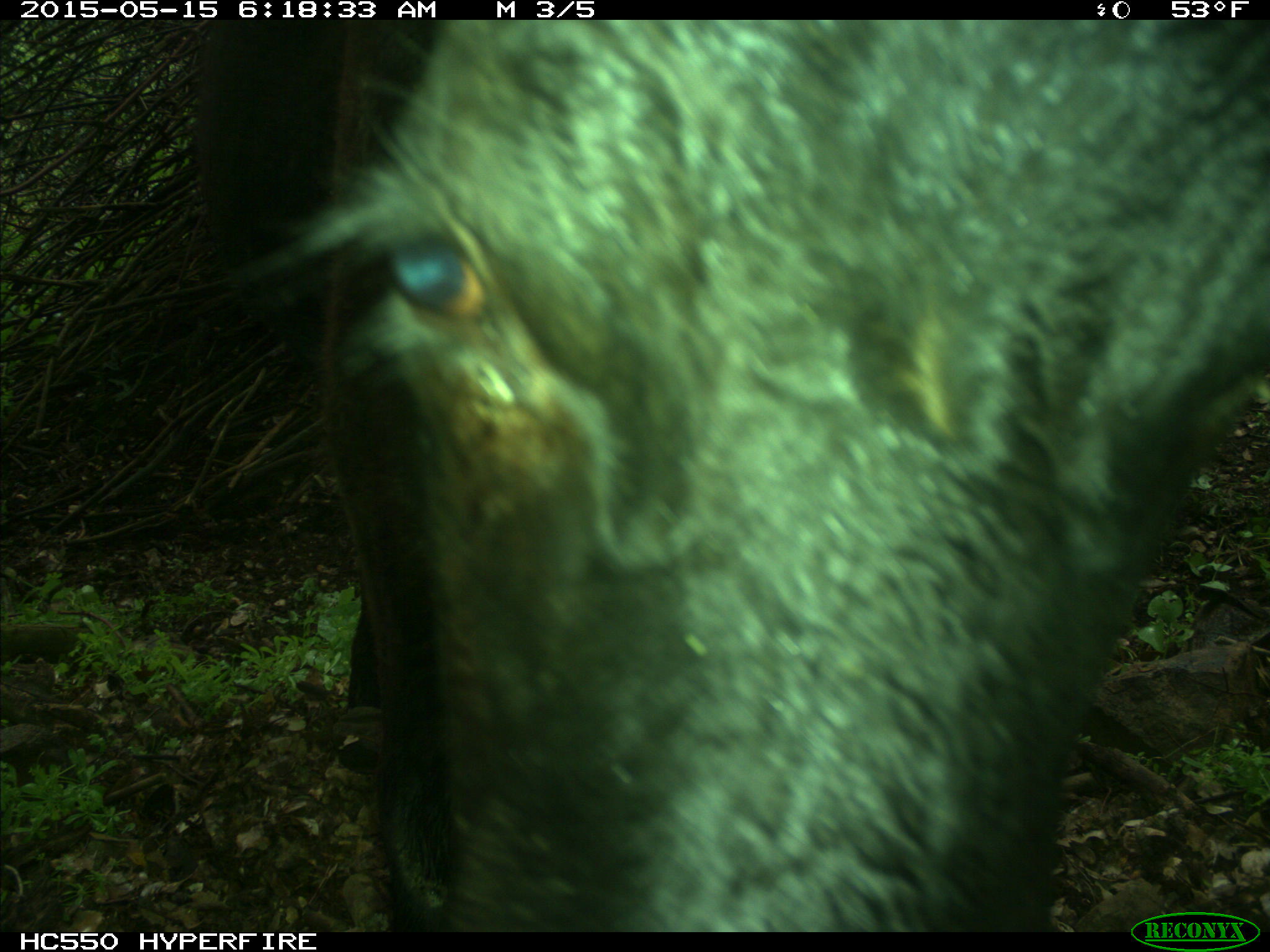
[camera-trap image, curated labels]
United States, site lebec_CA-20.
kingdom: Animalia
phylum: Chordata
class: Mammalia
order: Artiodactyla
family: Bovidae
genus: Bos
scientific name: Bos taurus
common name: domestic cow